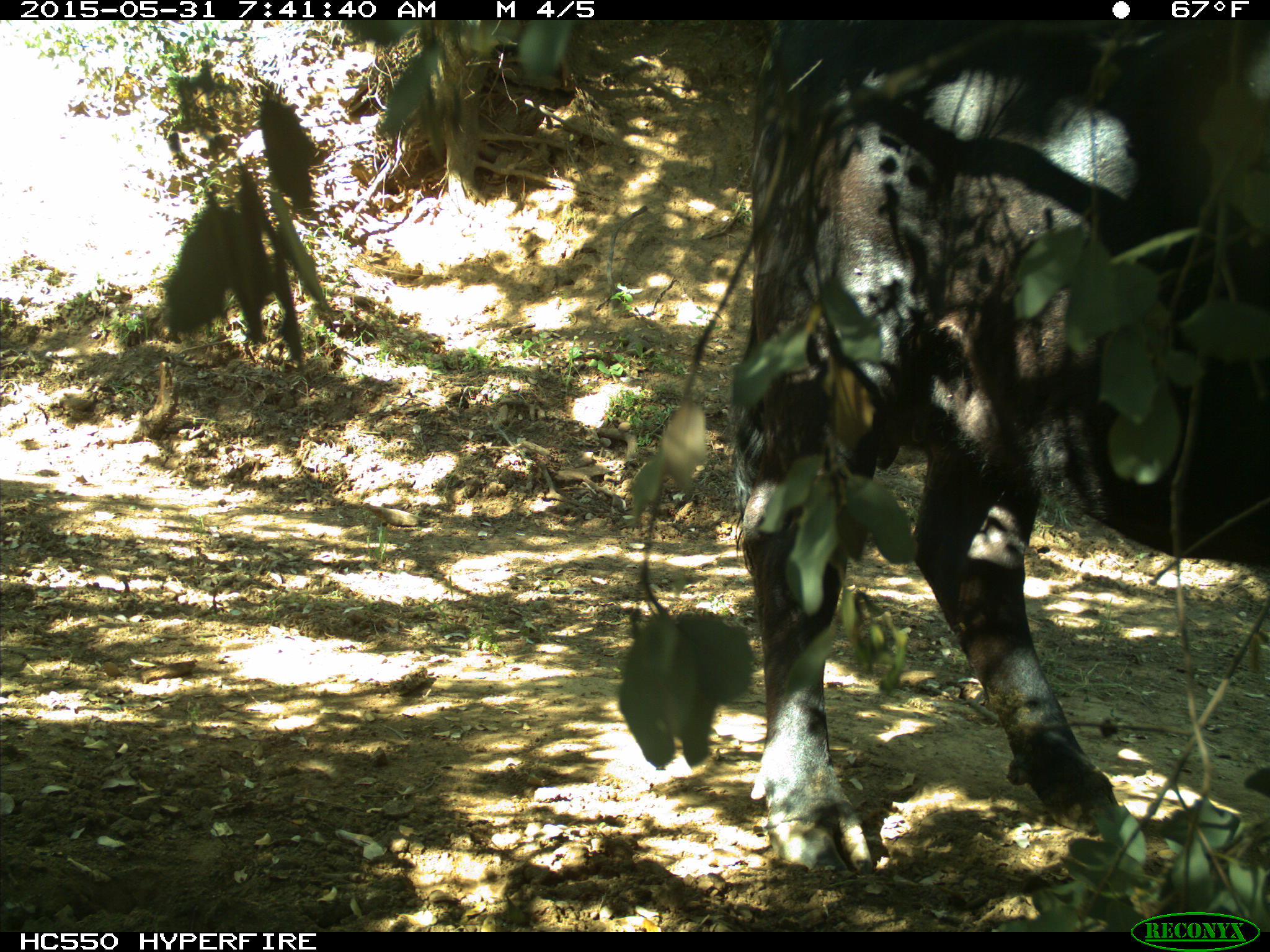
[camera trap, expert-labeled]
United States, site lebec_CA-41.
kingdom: Animalia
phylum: Chordata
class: Mammalia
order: Artiodactyla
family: Bovidae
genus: Bos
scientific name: Bos taurus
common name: domestic cow